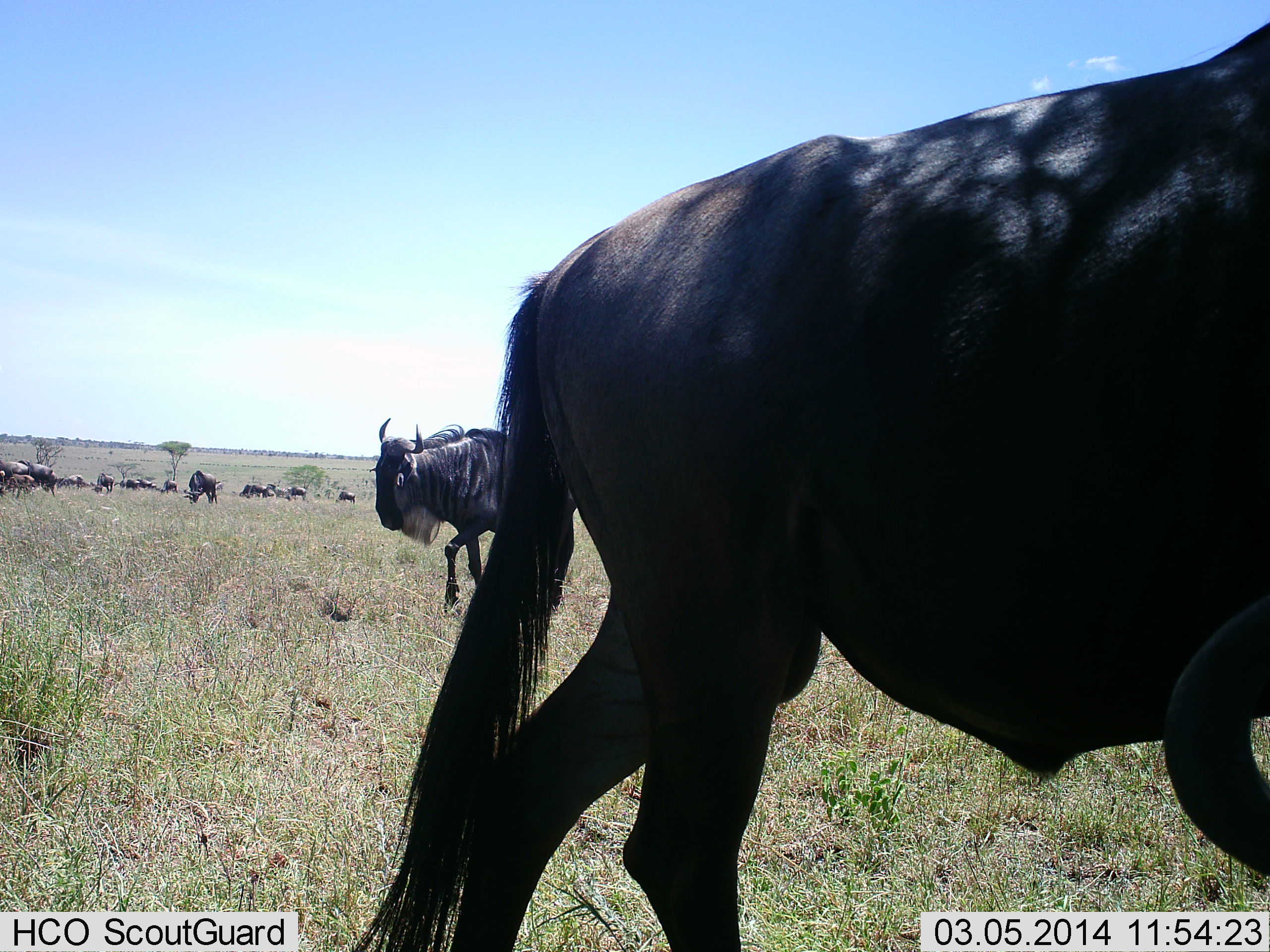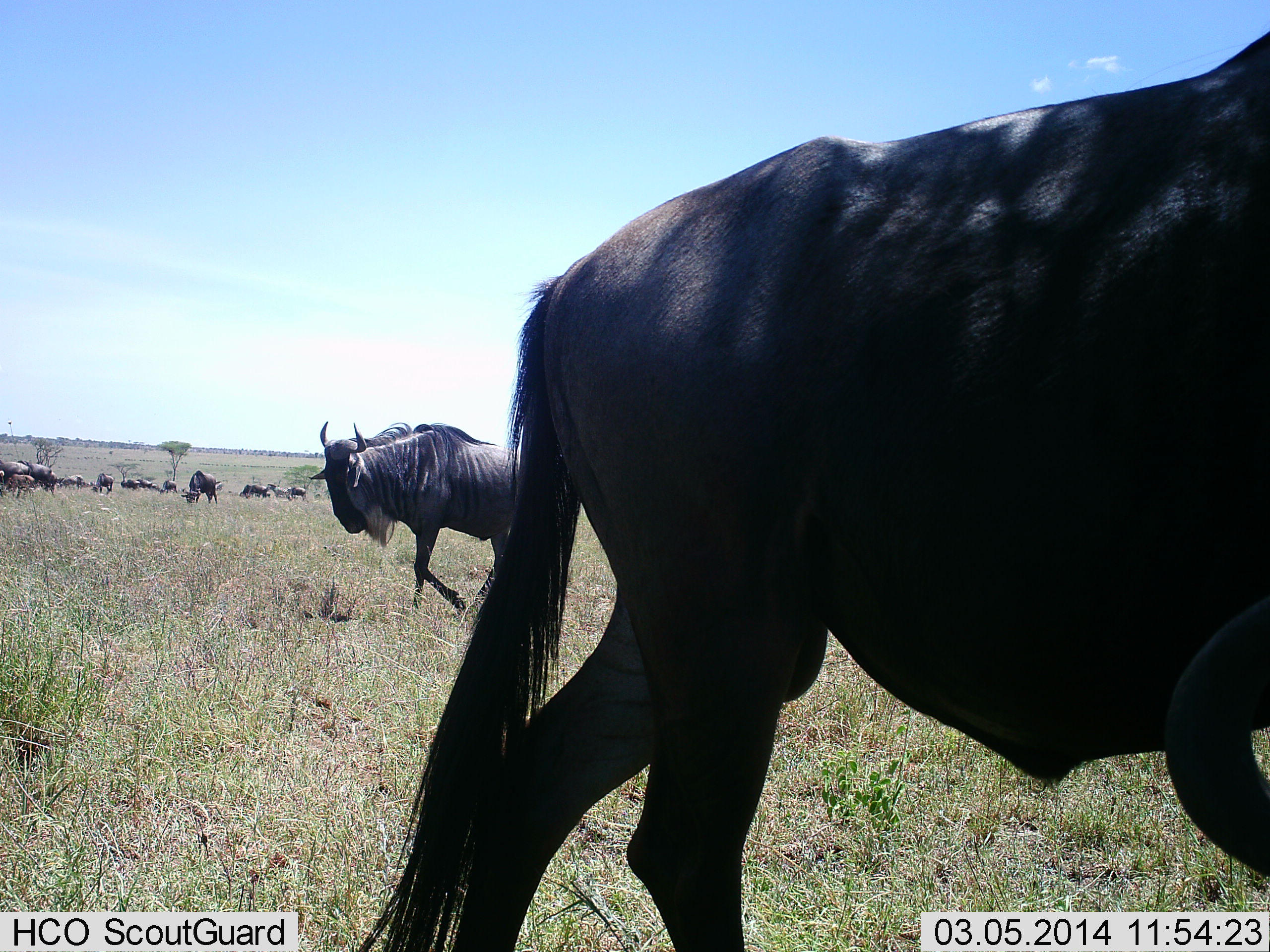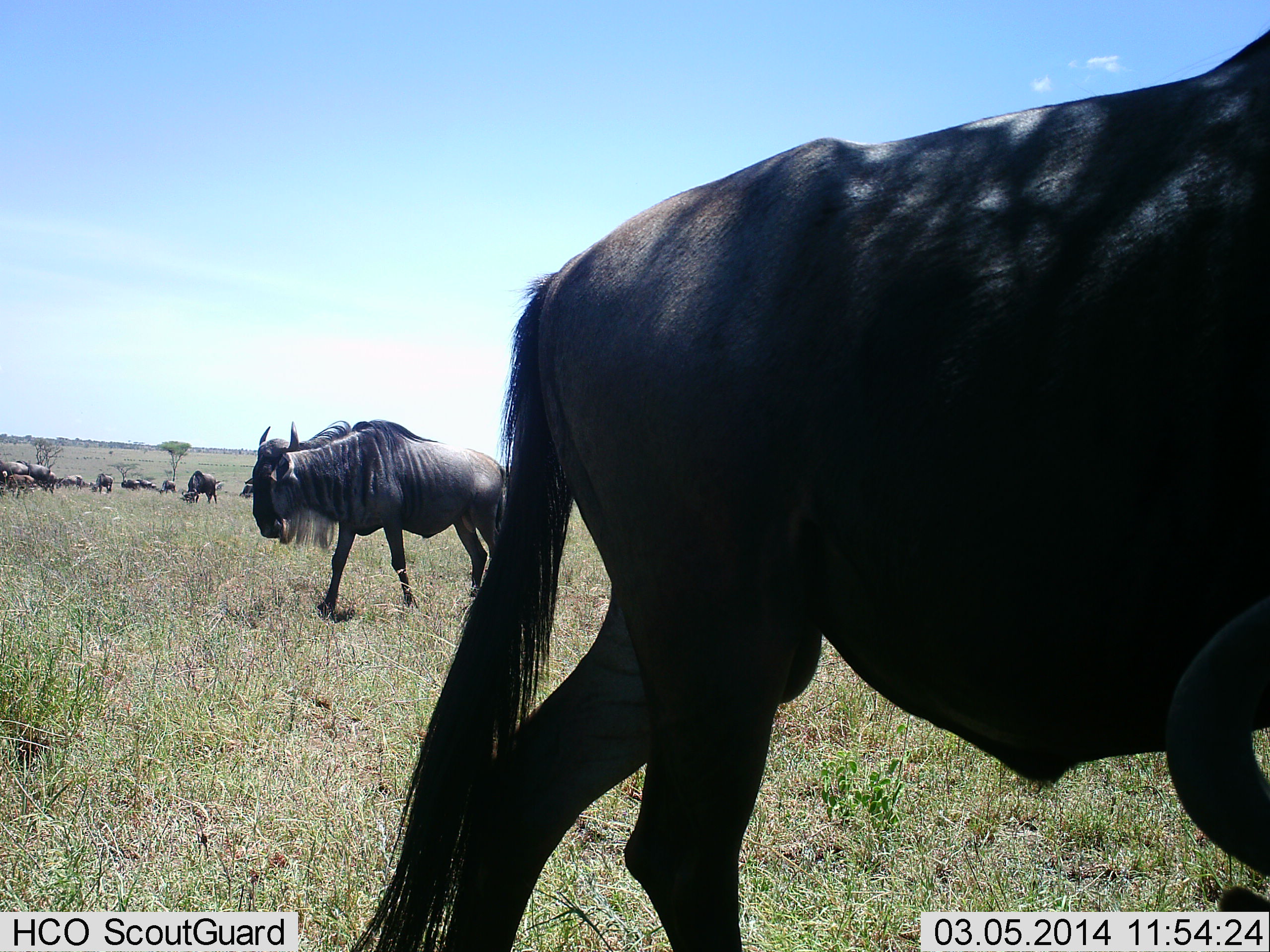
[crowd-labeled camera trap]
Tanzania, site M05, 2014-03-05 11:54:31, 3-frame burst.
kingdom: Animalia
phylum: Chordata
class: Mammalia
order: Artiodactyla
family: Bovidae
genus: Connochaetes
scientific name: Connochaetes taurinus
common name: blue wildebeest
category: wildebeest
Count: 11-50.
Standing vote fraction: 69%.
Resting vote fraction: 14%.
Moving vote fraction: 69%.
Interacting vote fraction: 9%.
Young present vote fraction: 3%.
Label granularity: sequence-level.